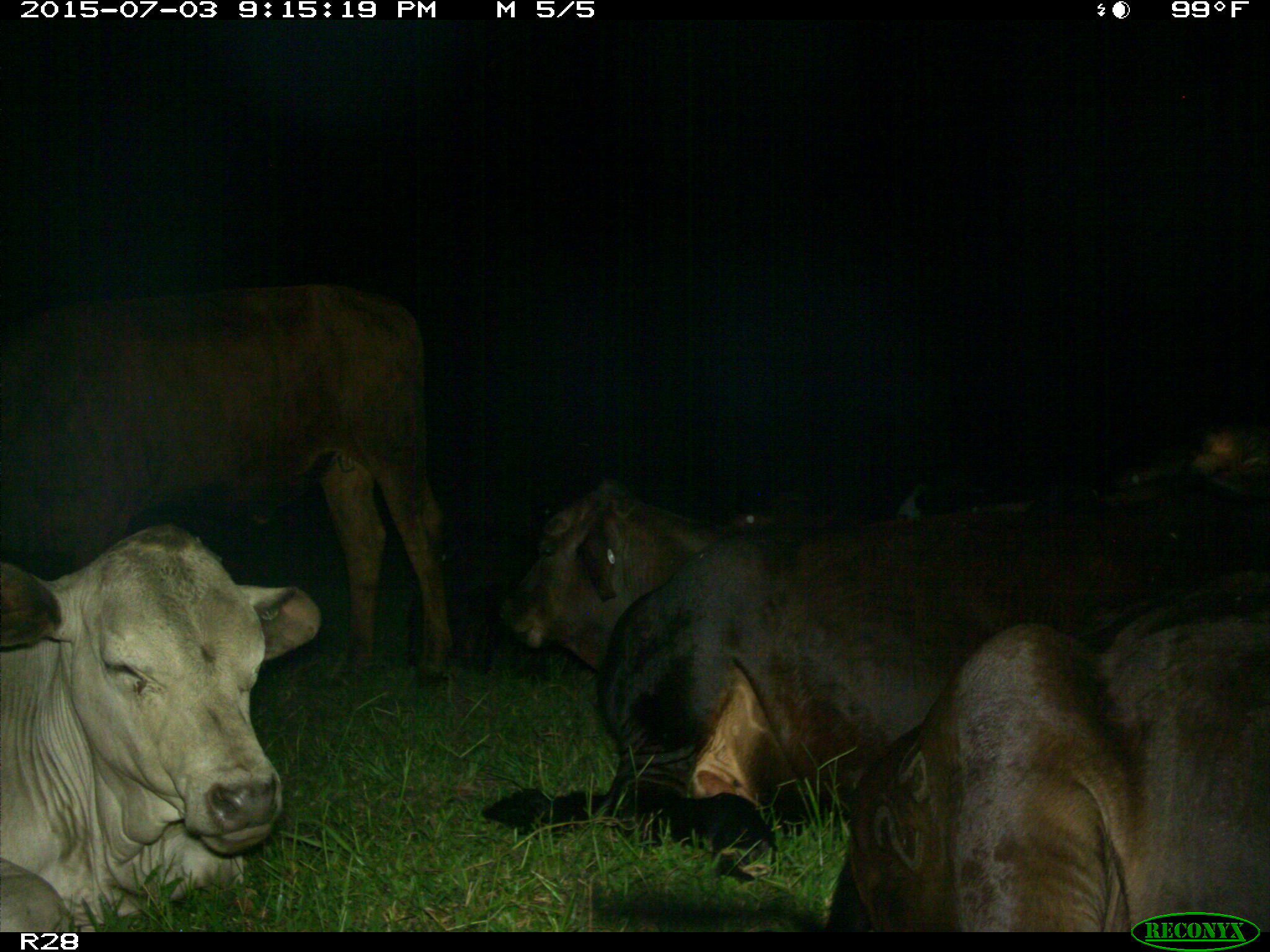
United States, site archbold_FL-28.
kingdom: Animalia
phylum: Chordata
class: Mammalia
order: Artiodactyla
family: Bovidae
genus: Bos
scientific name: Bos taurus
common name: domestic cow